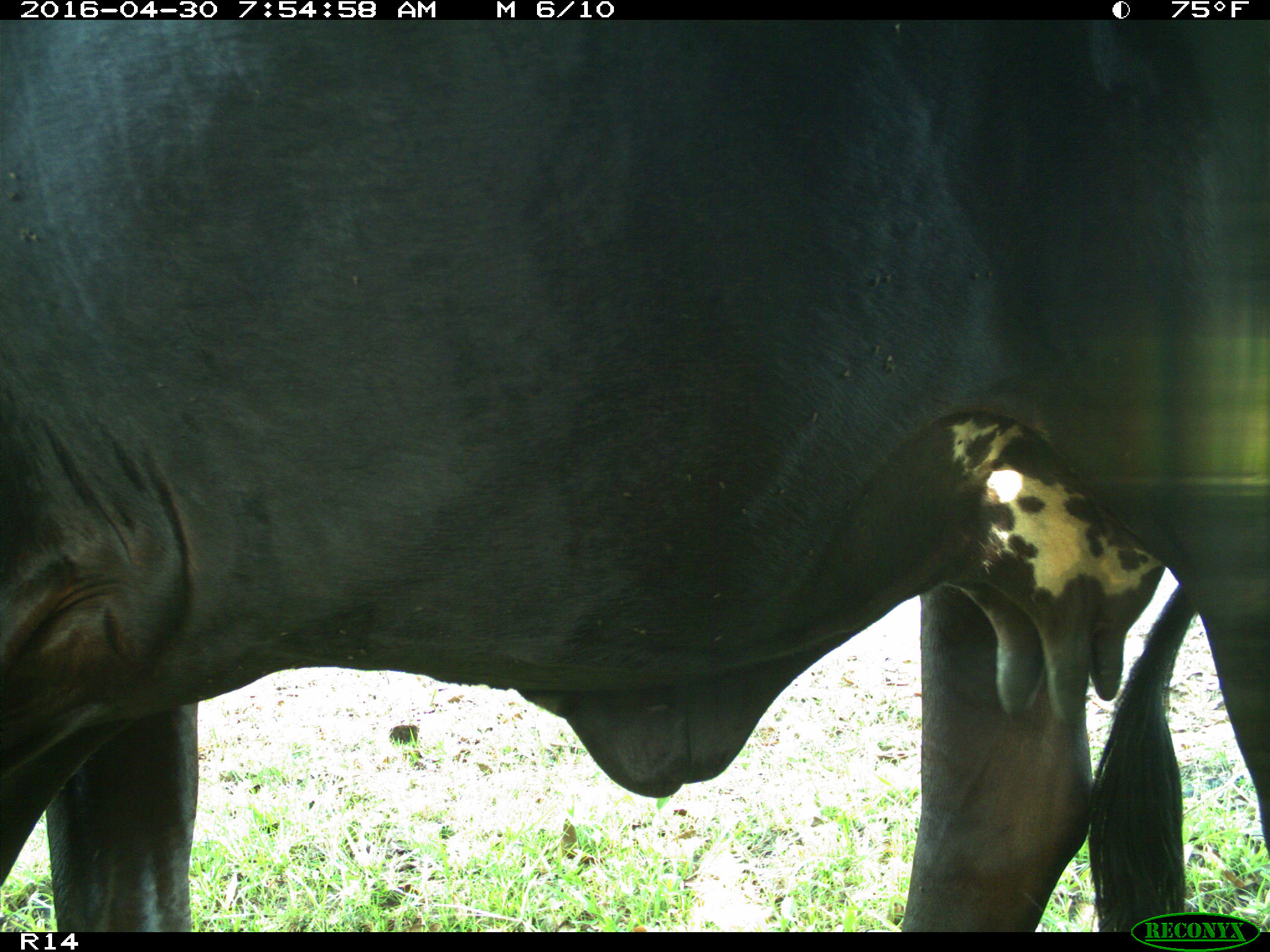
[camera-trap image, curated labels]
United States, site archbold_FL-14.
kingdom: Animalia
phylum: Chordata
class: Mammalia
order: Artiodactyla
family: Bovidae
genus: Bos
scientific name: Bos taurus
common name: domestic cow